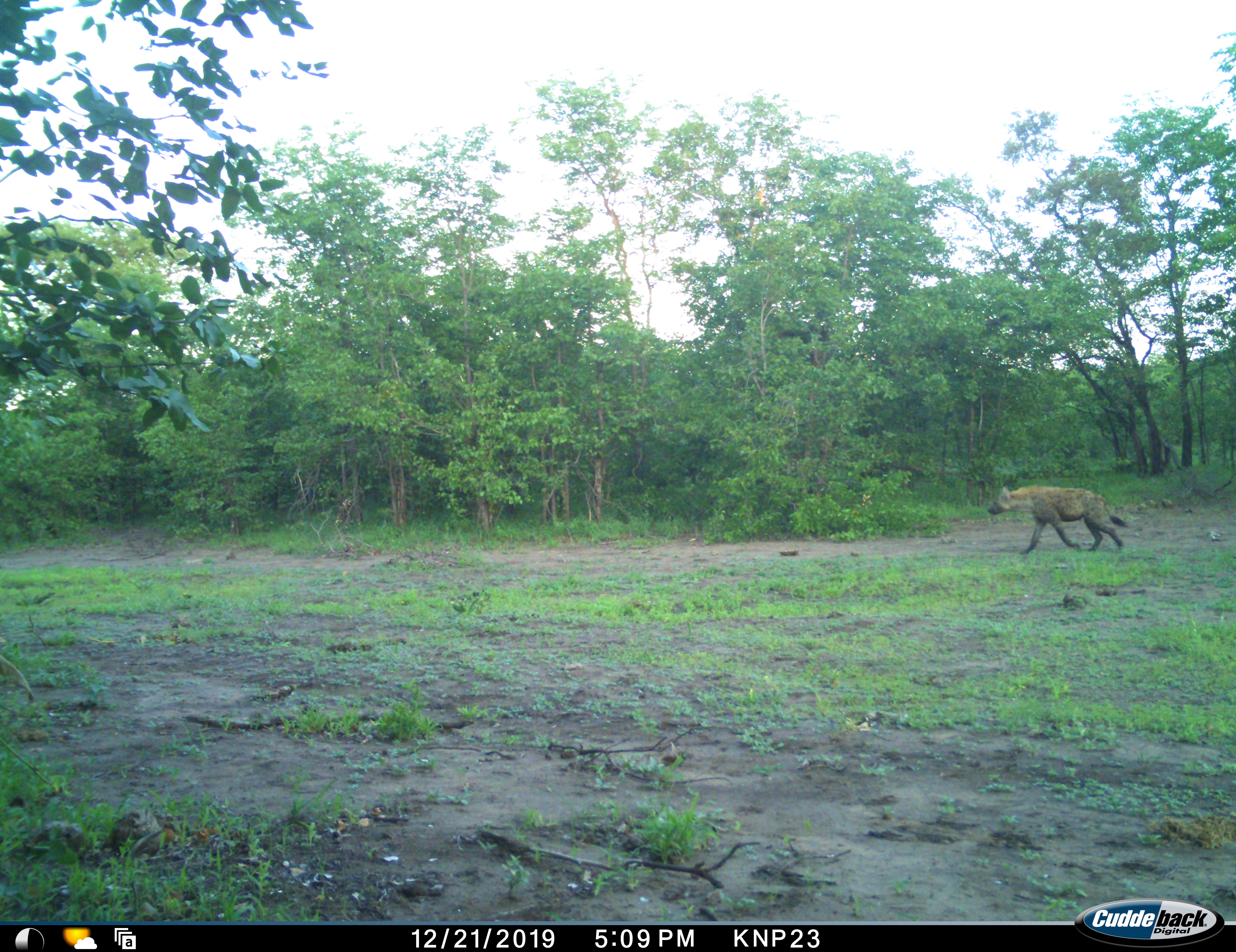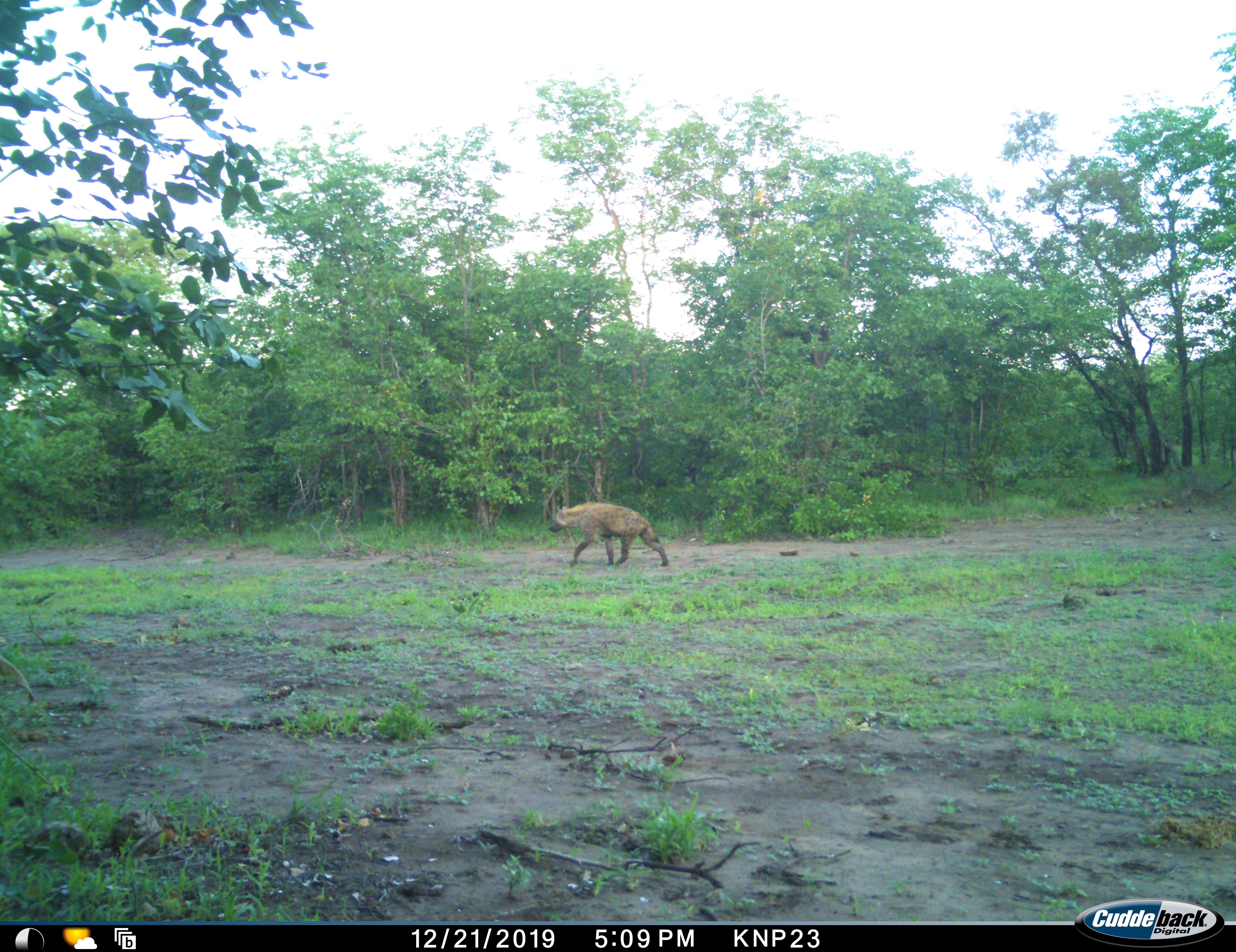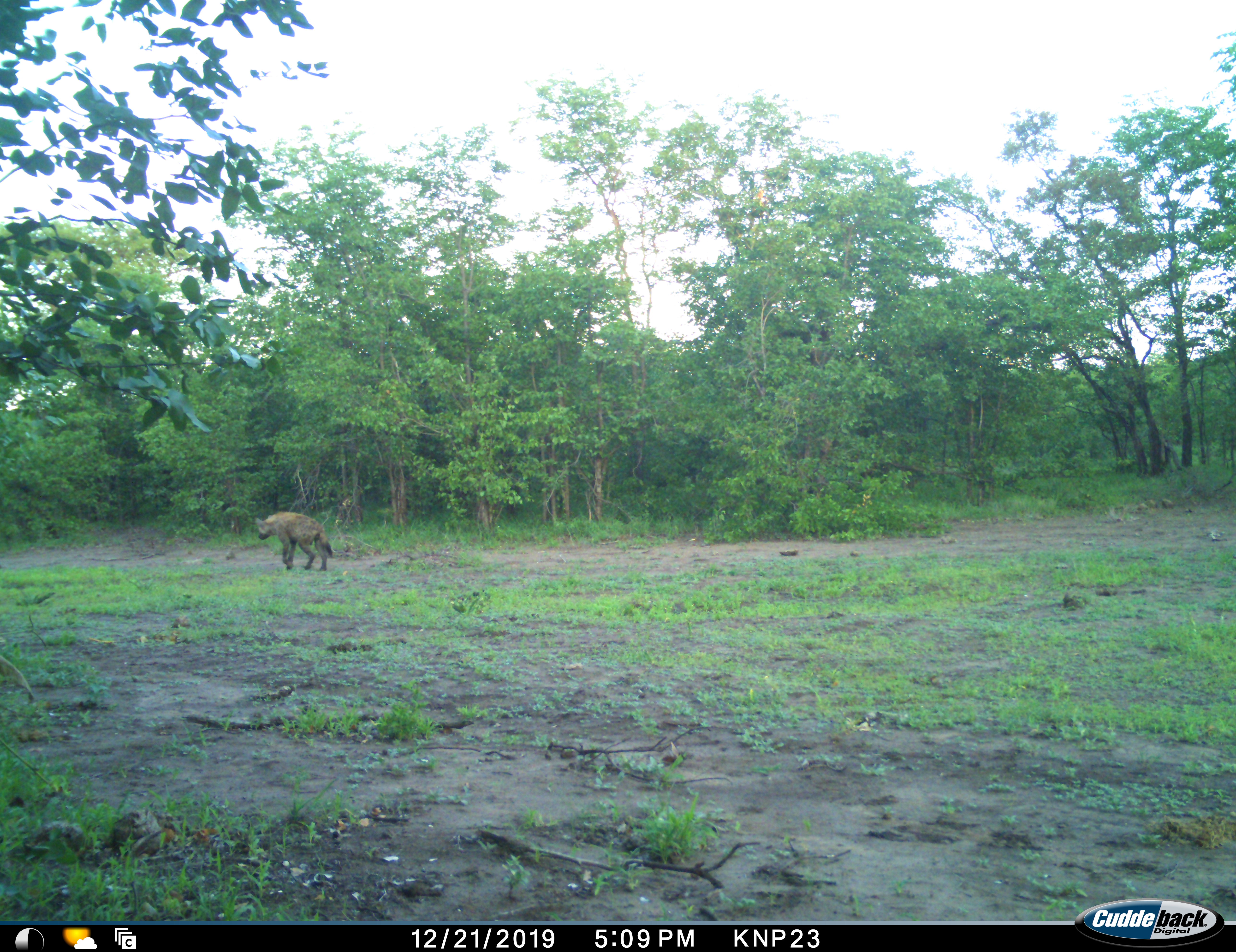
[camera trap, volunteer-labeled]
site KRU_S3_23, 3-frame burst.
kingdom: Animalia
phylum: Chordata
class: Mammalia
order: Carnivora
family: Hyaenidae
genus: Crocuta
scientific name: Crocuta crocuta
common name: spotted hyena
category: hyenaspotted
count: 1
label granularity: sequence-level